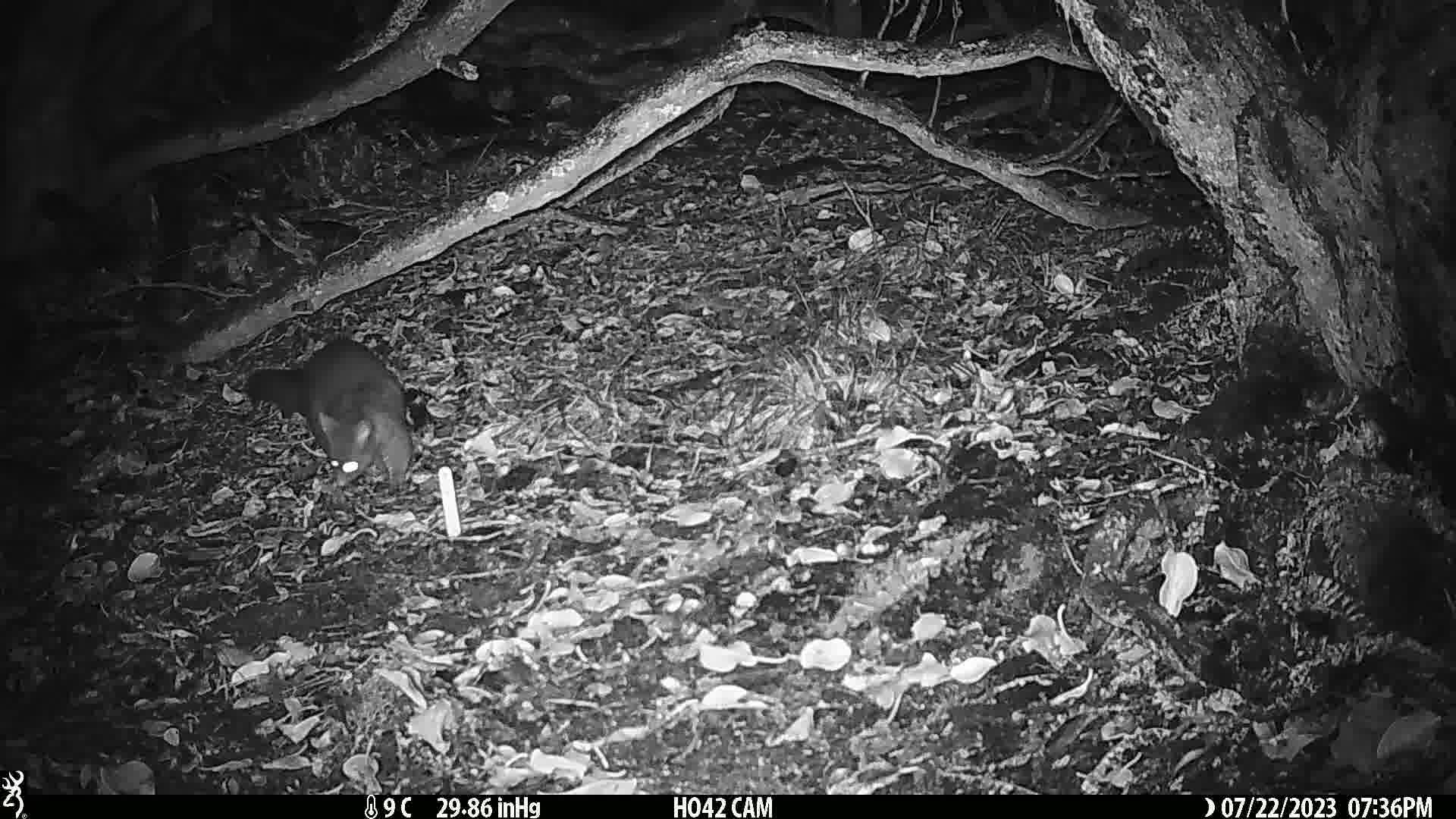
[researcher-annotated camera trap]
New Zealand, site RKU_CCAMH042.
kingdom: Animalia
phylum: Chordata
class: Mammalia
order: Diprotodontia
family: Phalangeridae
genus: Trichosurus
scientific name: Trichosurus vulpecula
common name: common brushtail possum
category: possum